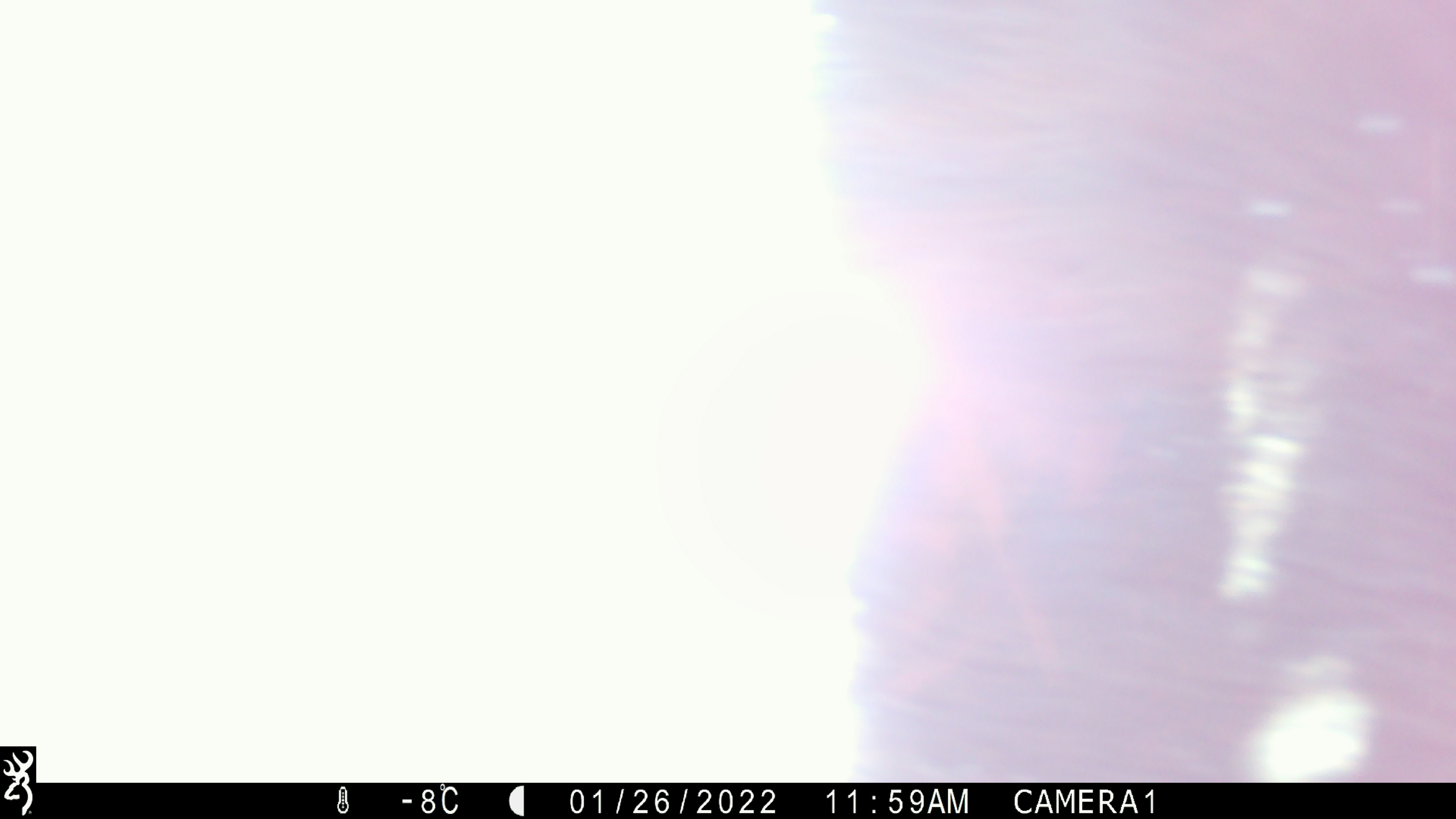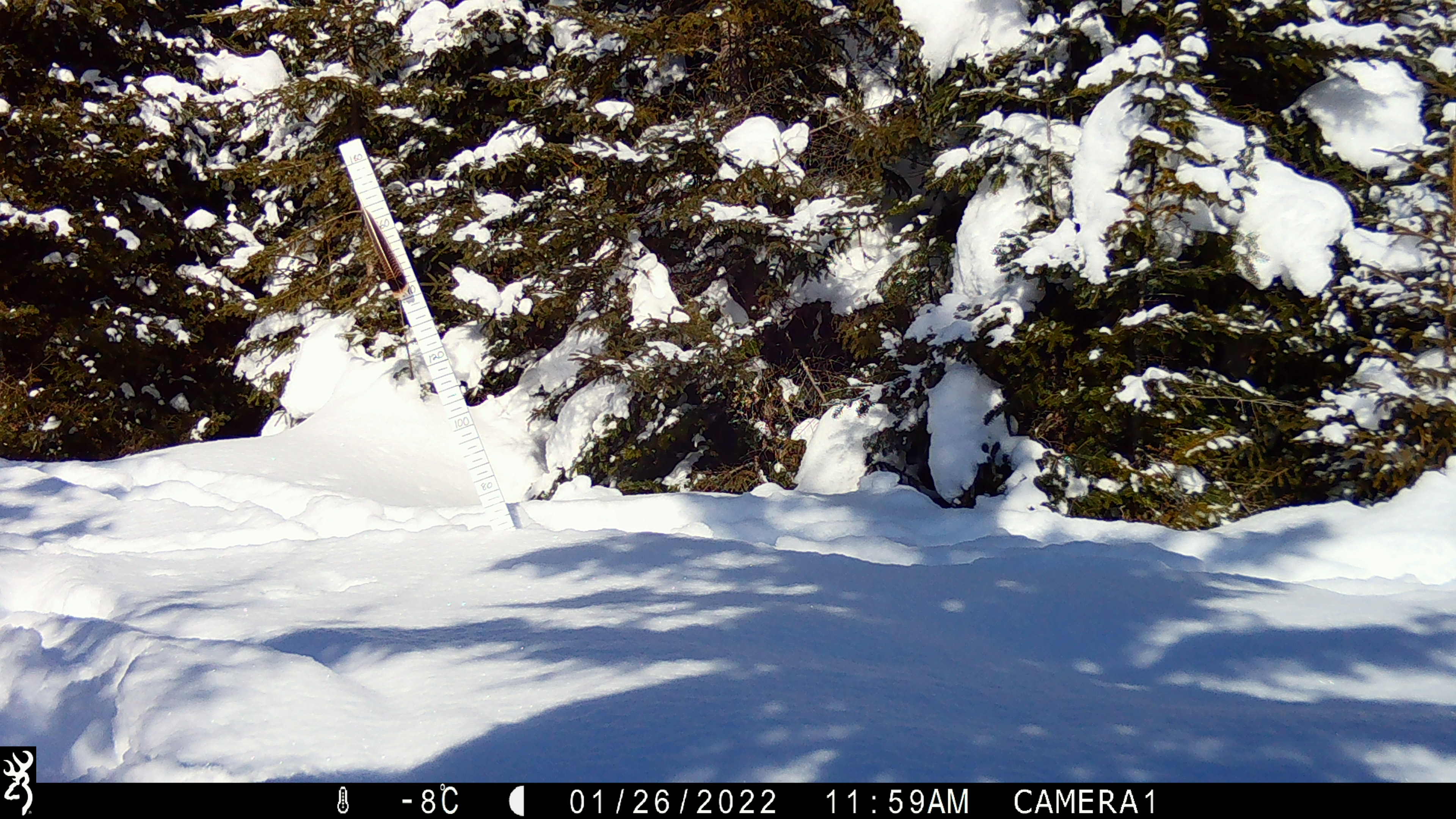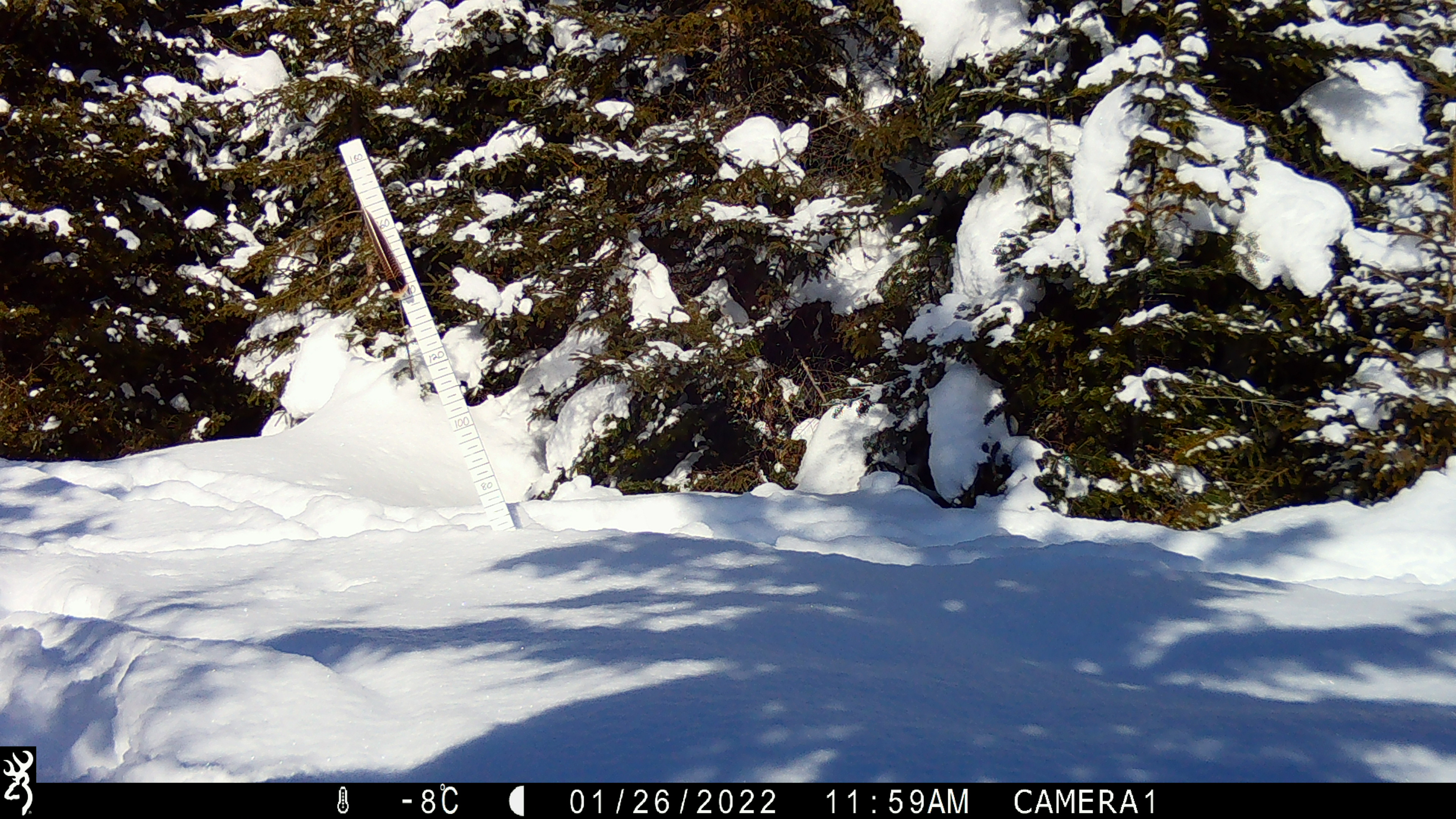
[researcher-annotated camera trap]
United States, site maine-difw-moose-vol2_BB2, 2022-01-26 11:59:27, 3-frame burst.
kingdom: Animalia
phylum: Chordata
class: Mammalia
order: Artiodactyla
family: Cervidae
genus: Alces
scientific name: Alces alces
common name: moose